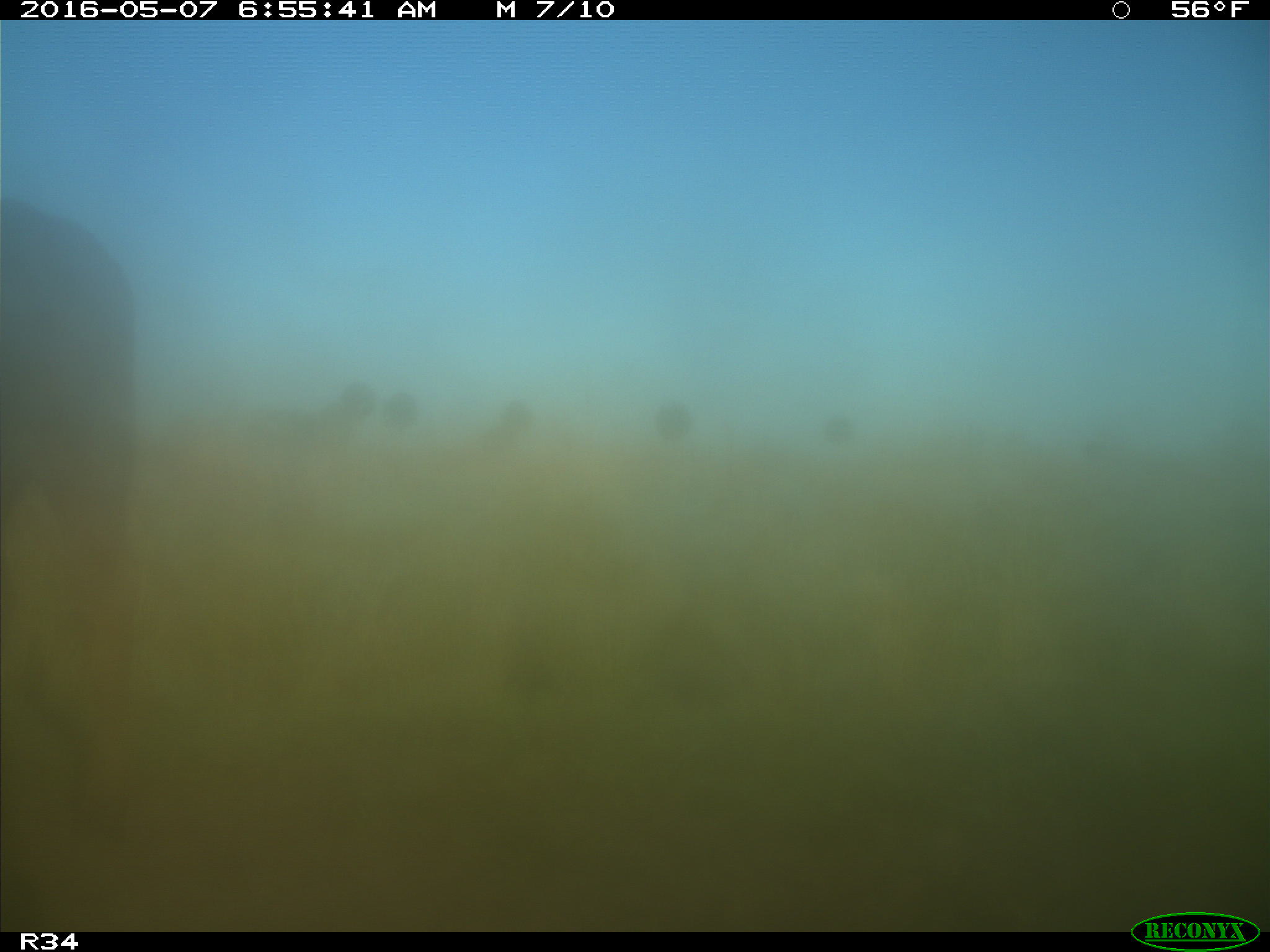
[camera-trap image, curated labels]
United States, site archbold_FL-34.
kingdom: Animalia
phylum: Chordata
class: Mammalia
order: Artiodactyla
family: Bovidae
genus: Bos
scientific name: Bos taurus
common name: domestic cow